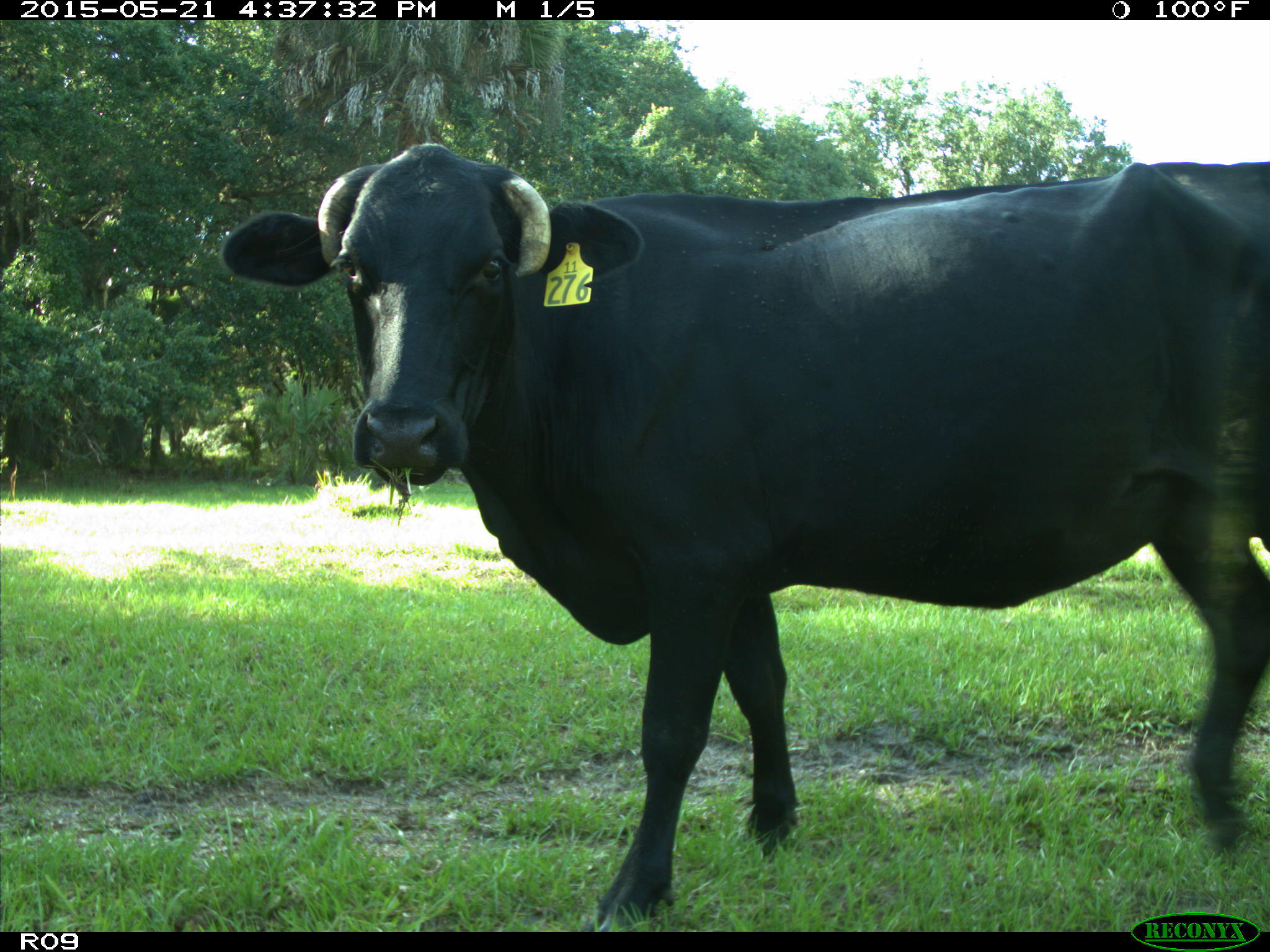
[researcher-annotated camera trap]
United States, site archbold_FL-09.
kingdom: Animalia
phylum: Chordata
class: Mammalia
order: Artiodactyla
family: Bovidae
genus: Bos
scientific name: Bos taurus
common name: domestic cow